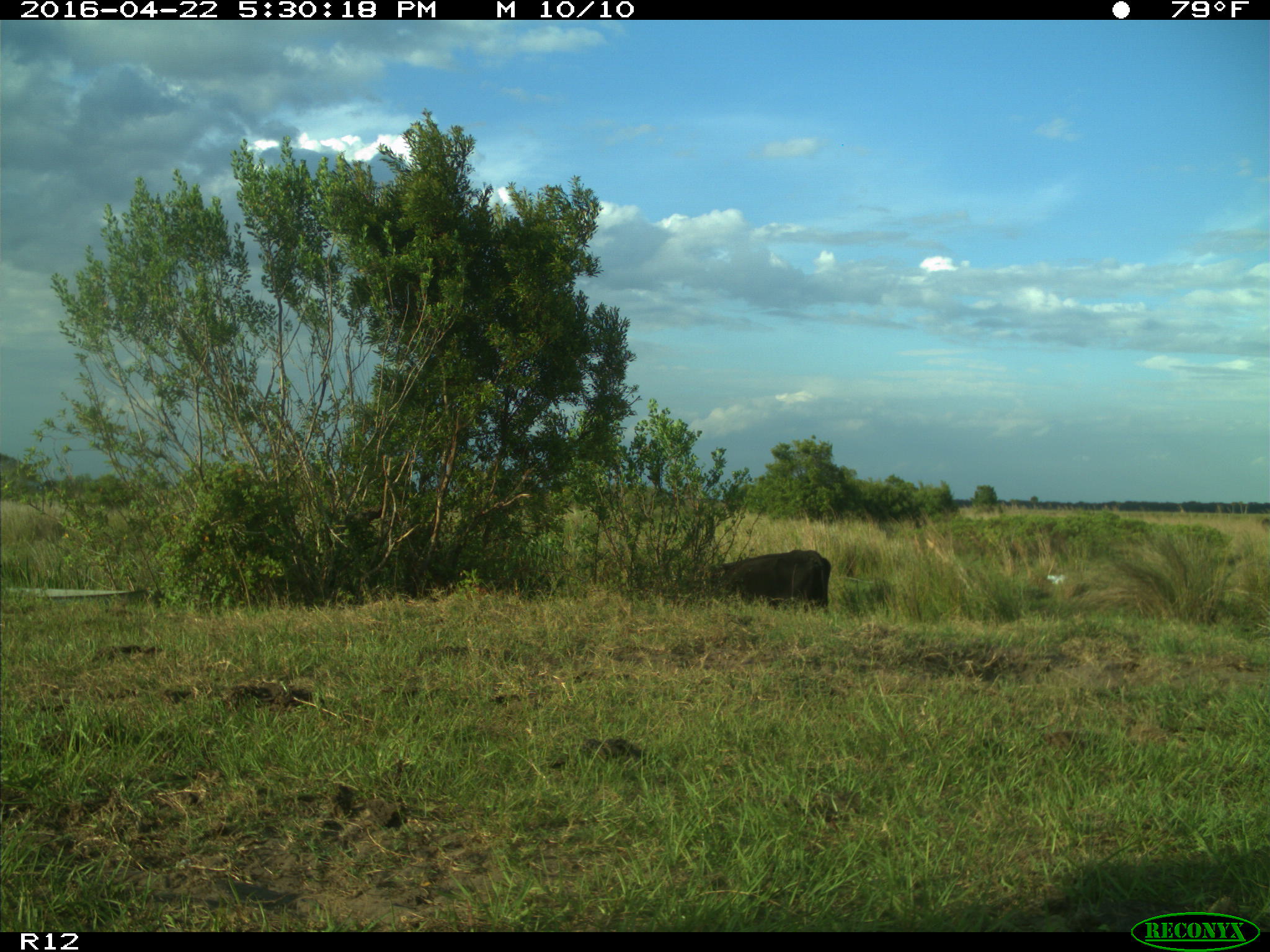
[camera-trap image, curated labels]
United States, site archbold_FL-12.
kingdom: Animalia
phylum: Chordata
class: Mammalia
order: Artiodactyla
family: Bovidae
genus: Bos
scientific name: Bos taurus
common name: domestic cow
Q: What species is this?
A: Bos taurus (domestic cow).